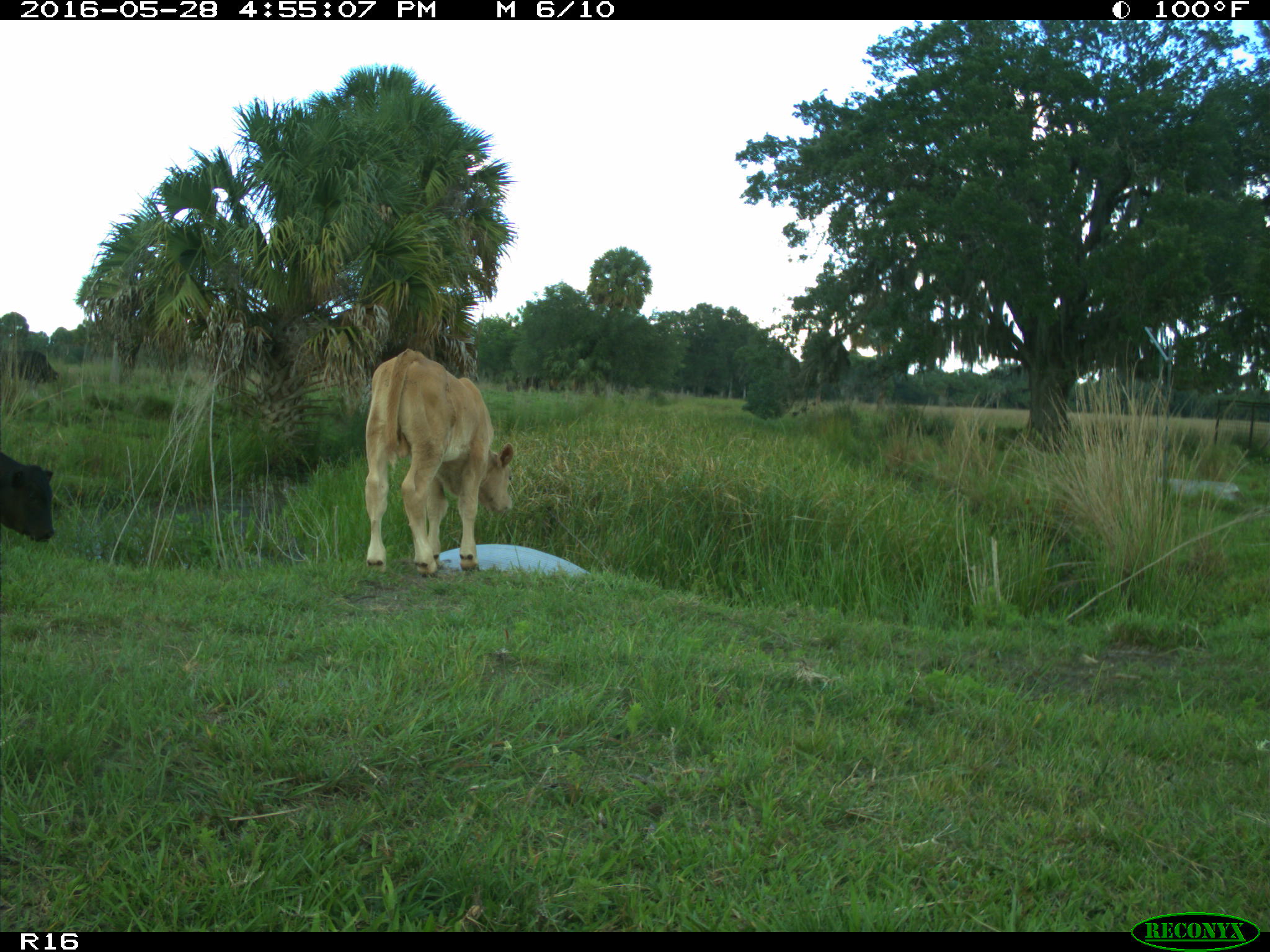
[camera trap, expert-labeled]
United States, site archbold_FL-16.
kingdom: Animalia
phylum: Chordata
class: Mammalia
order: Artiodactyla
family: Bovidae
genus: Bos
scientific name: Bos taurus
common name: domestic cow